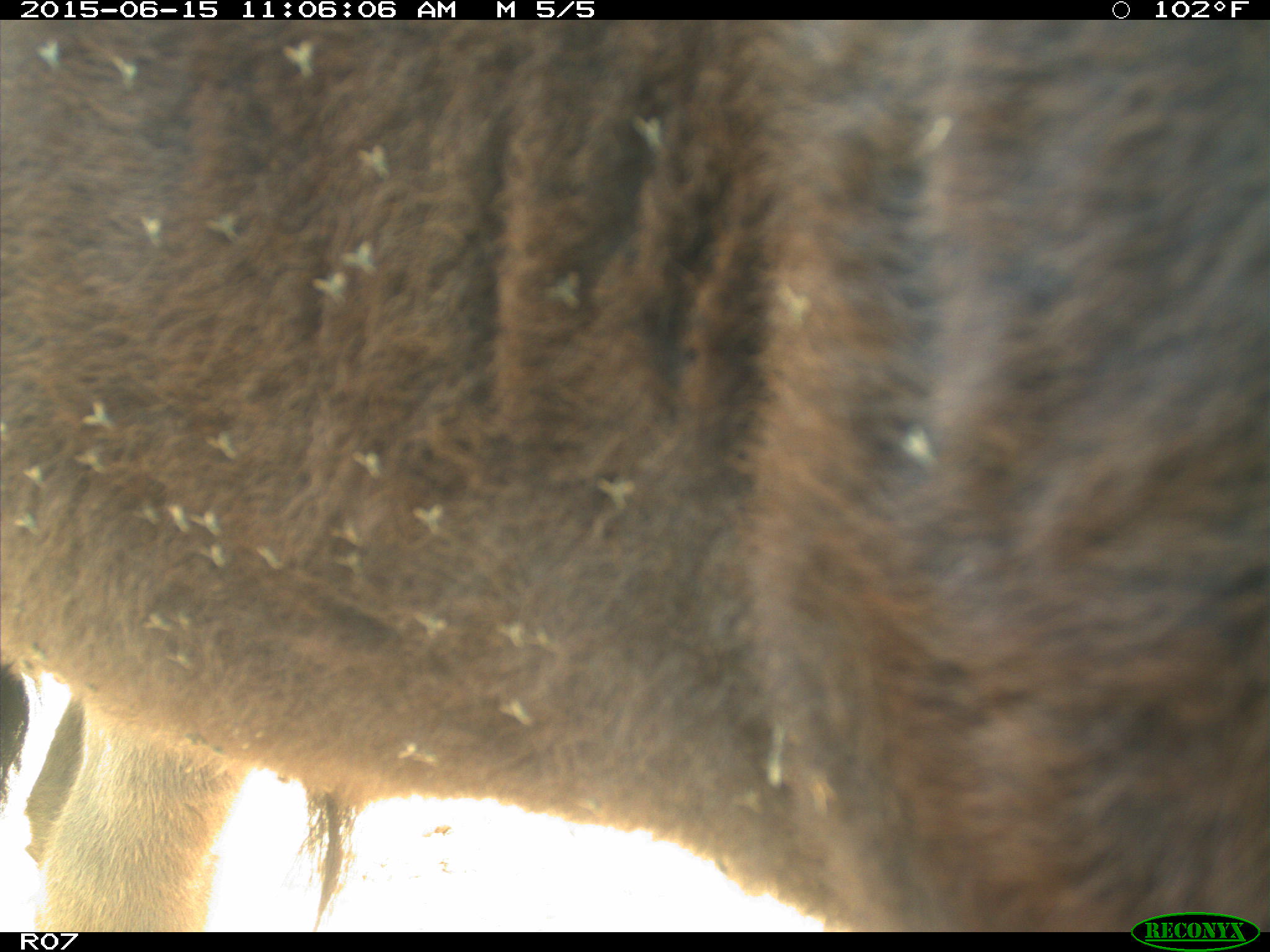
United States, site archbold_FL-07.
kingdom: Animalia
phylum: Chordata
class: Mammalia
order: Artiodactyla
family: Bovidae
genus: Bos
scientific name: Bos taurus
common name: domestic cow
Bos taurus (domestic cow).